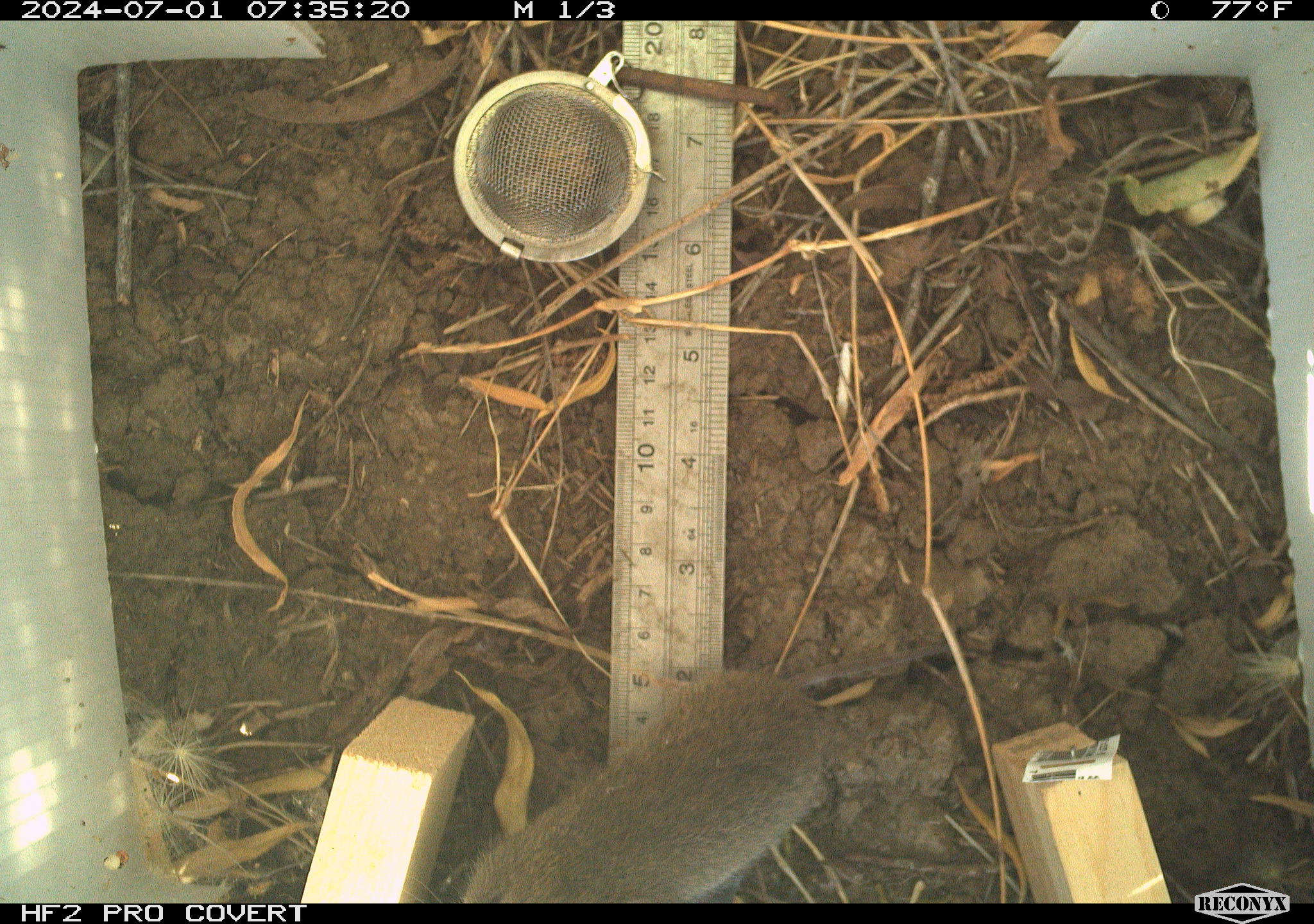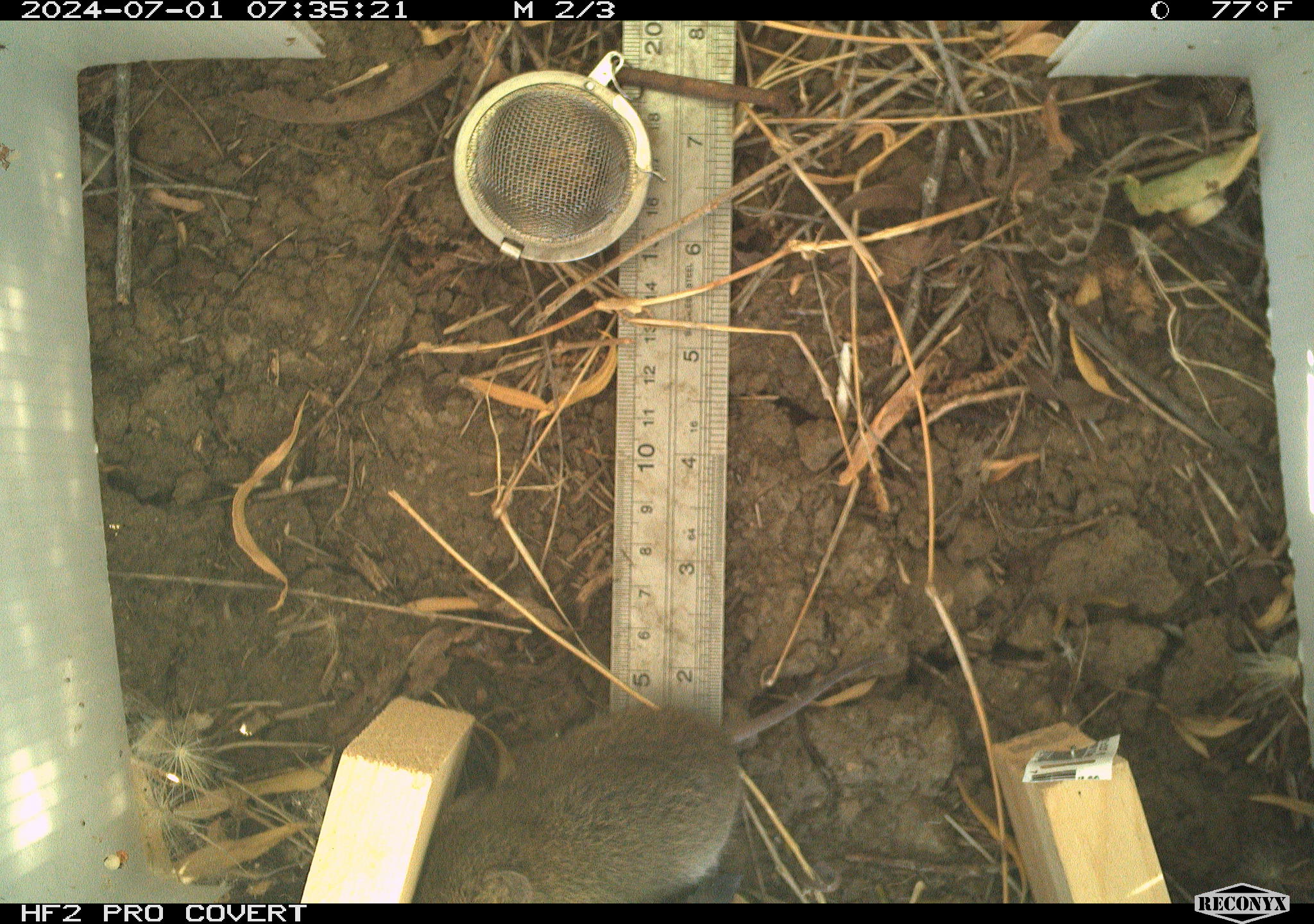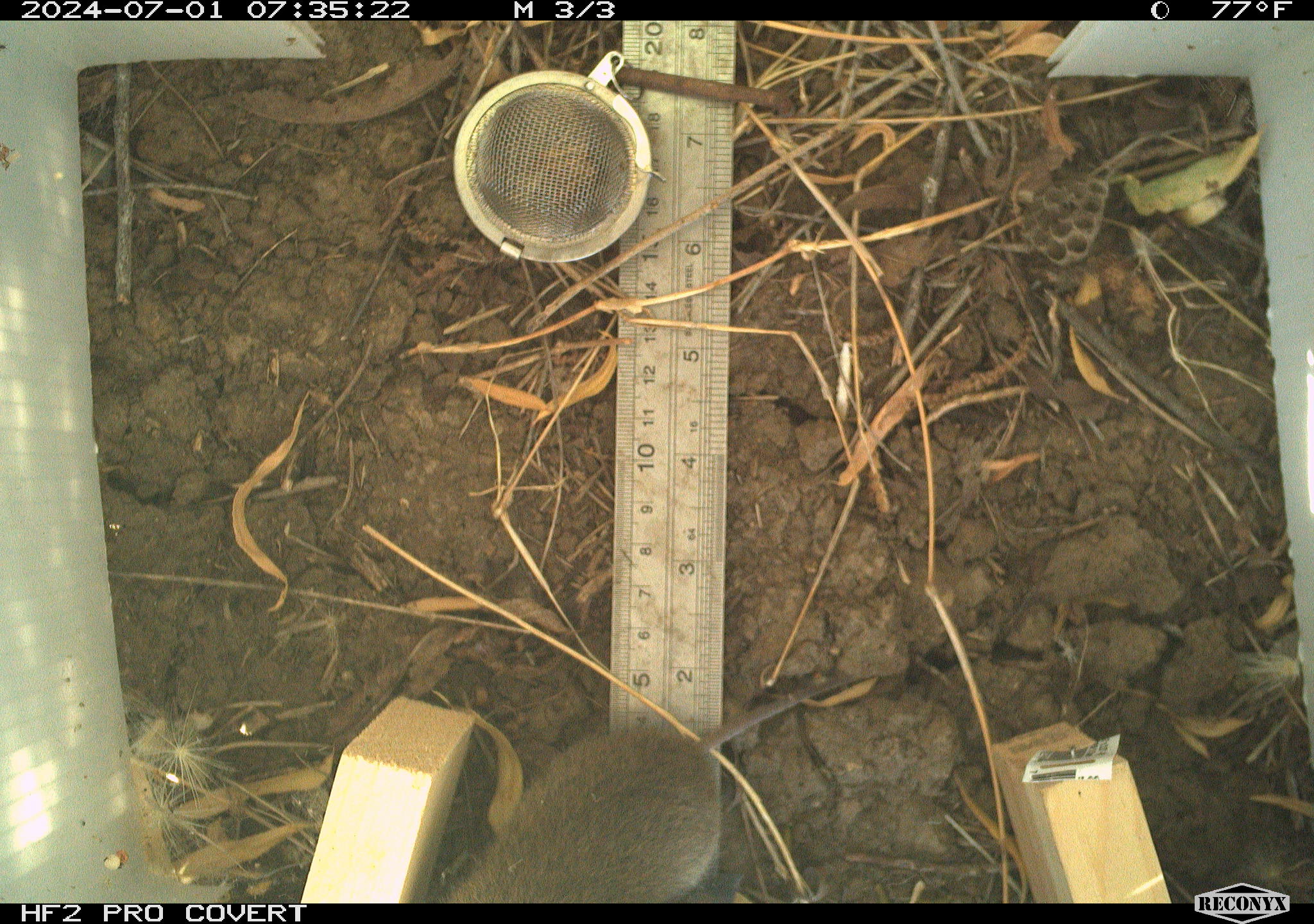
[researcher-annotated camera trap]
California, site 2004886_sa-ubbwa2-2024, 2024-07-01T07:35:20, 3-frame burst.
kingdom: Animalia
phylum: Chordata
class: Mammalia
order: Rodentia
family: Cricetidae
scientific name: Arvicolinae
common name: voles, lemmings, and muskrats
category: arvicolinae subfamily